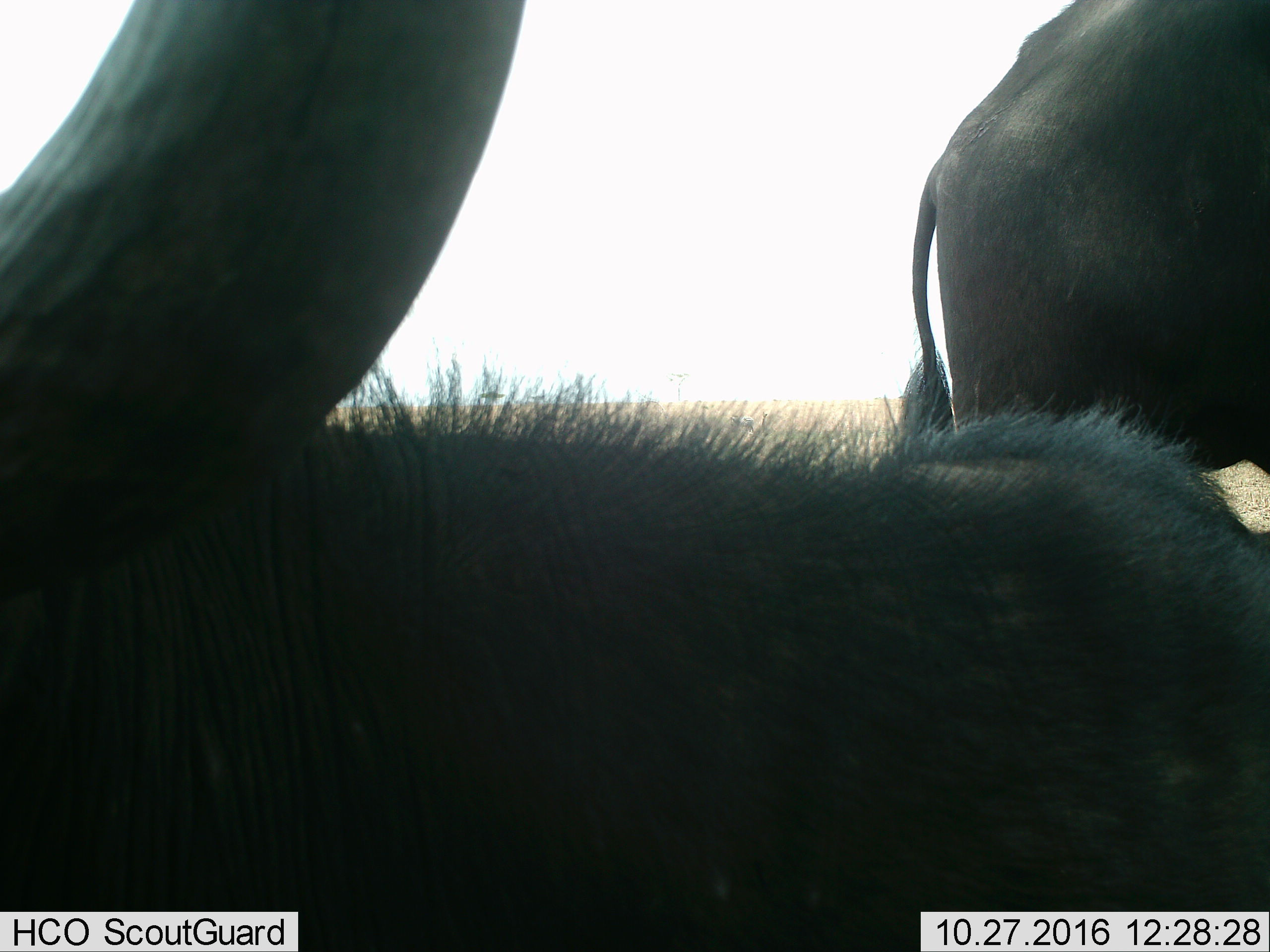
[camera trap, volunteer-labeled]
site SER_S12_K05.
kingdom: Animalia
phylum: Chordata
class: Mammalia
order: Artiodactyla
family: Bovidae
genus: Syncerus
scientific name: Syncerus caffer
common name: african buffalo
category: buffalo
Buffalo (african buffalo) (Syncerus caffer), count 2. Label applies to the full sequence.